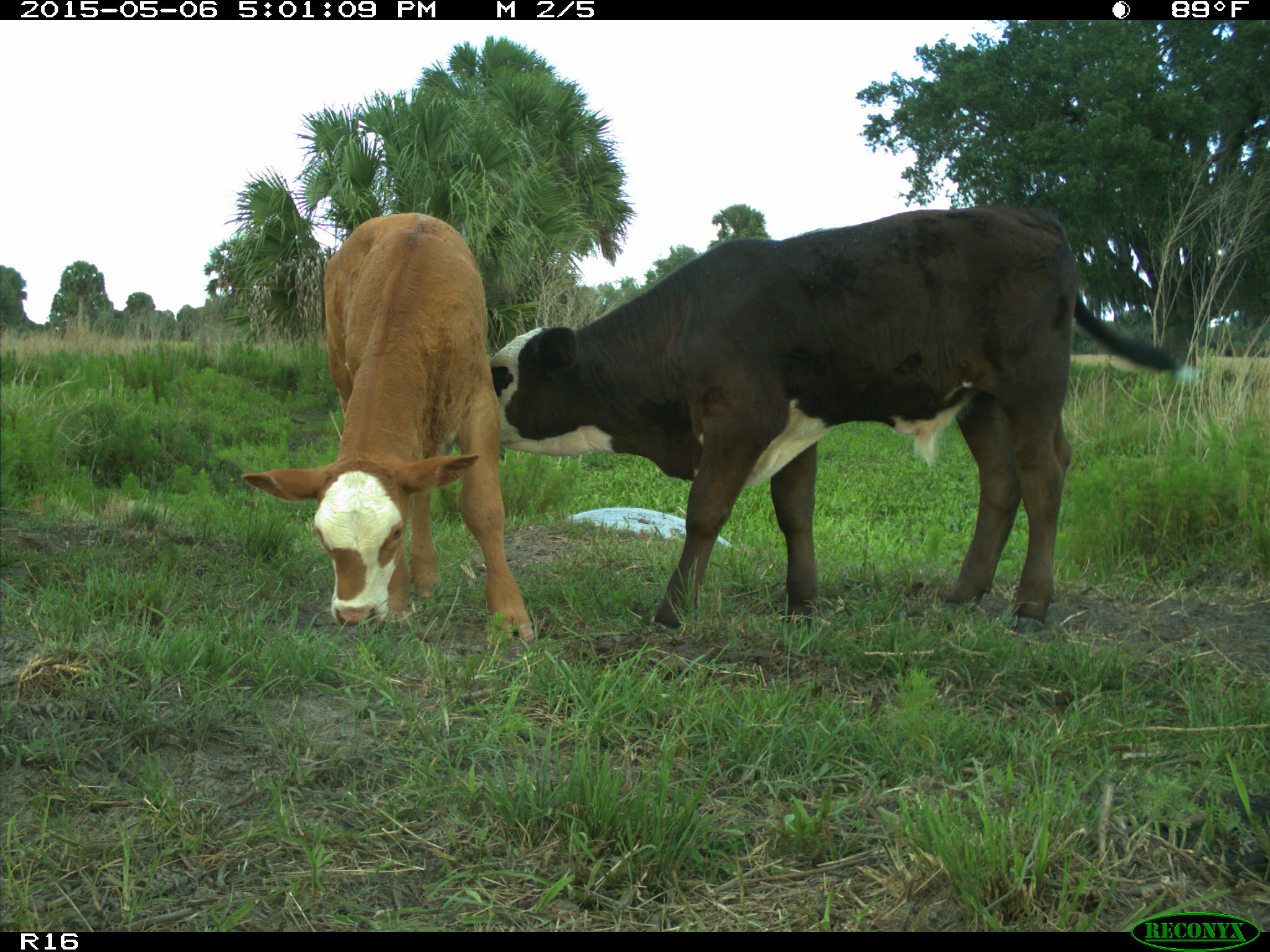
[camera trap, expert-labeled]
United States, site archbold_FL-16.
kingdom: Animalia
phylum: Chordata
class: Mammalia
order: Artiodactyla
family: Bovidae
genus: Bos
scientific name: Bos taurus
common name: domestic cow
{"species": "Bos taurus (domestic cow)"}